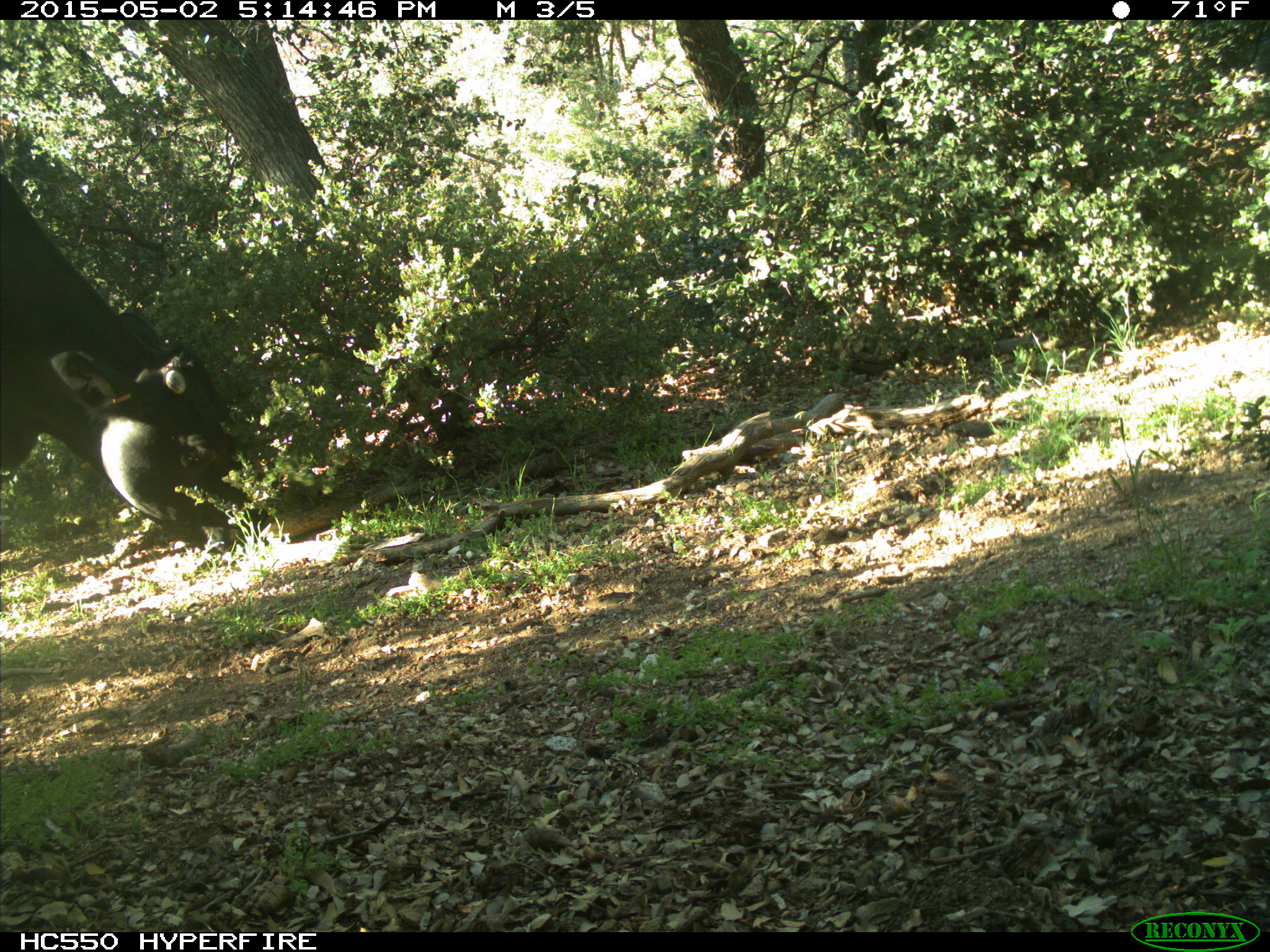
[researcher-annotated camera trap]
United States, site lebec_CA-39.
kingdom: Animalia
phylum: Chordata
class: Mammalia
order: Artiodactyla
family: Bovidae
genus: Bos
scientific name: Bos taurus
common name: domestic cow